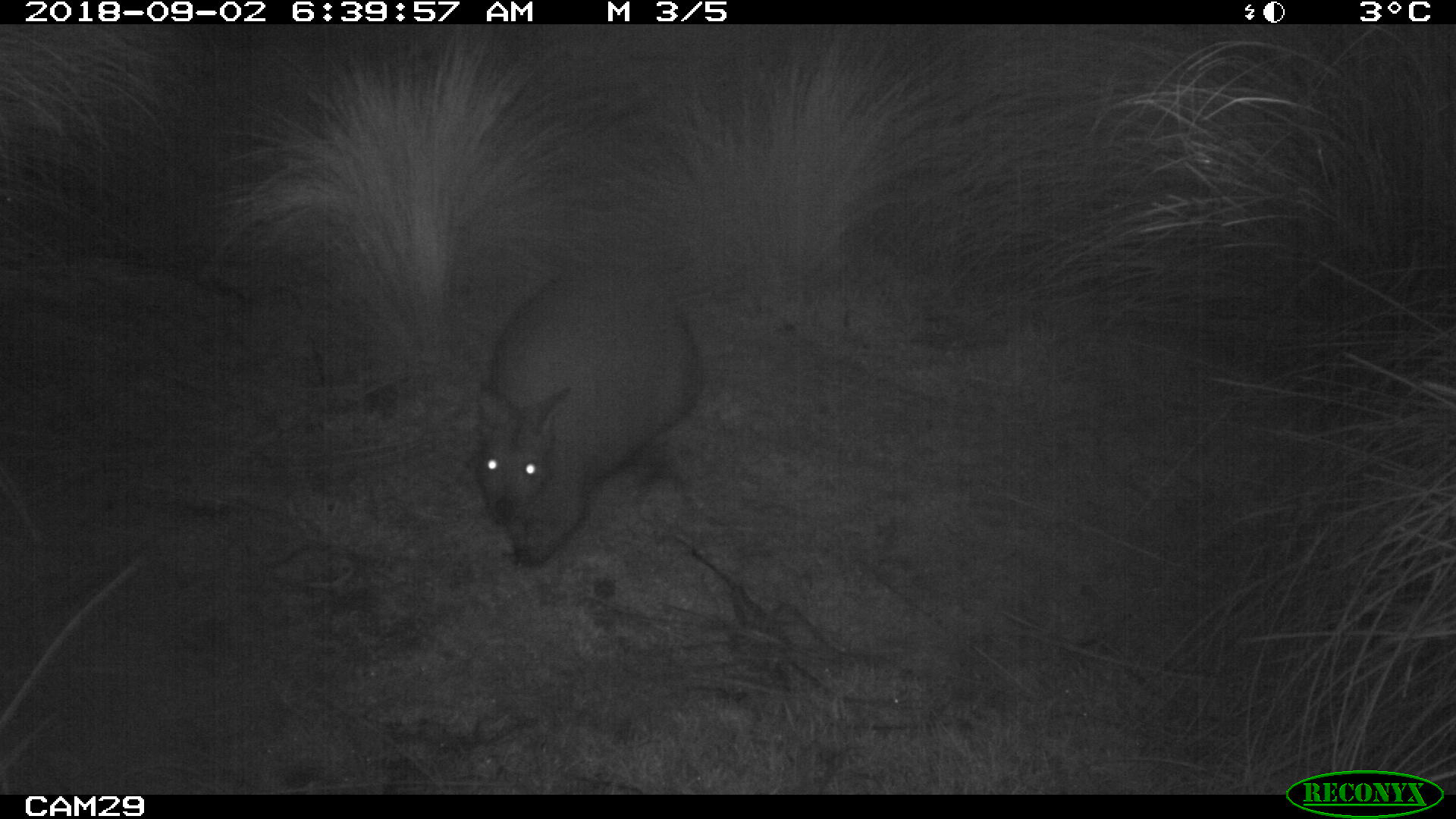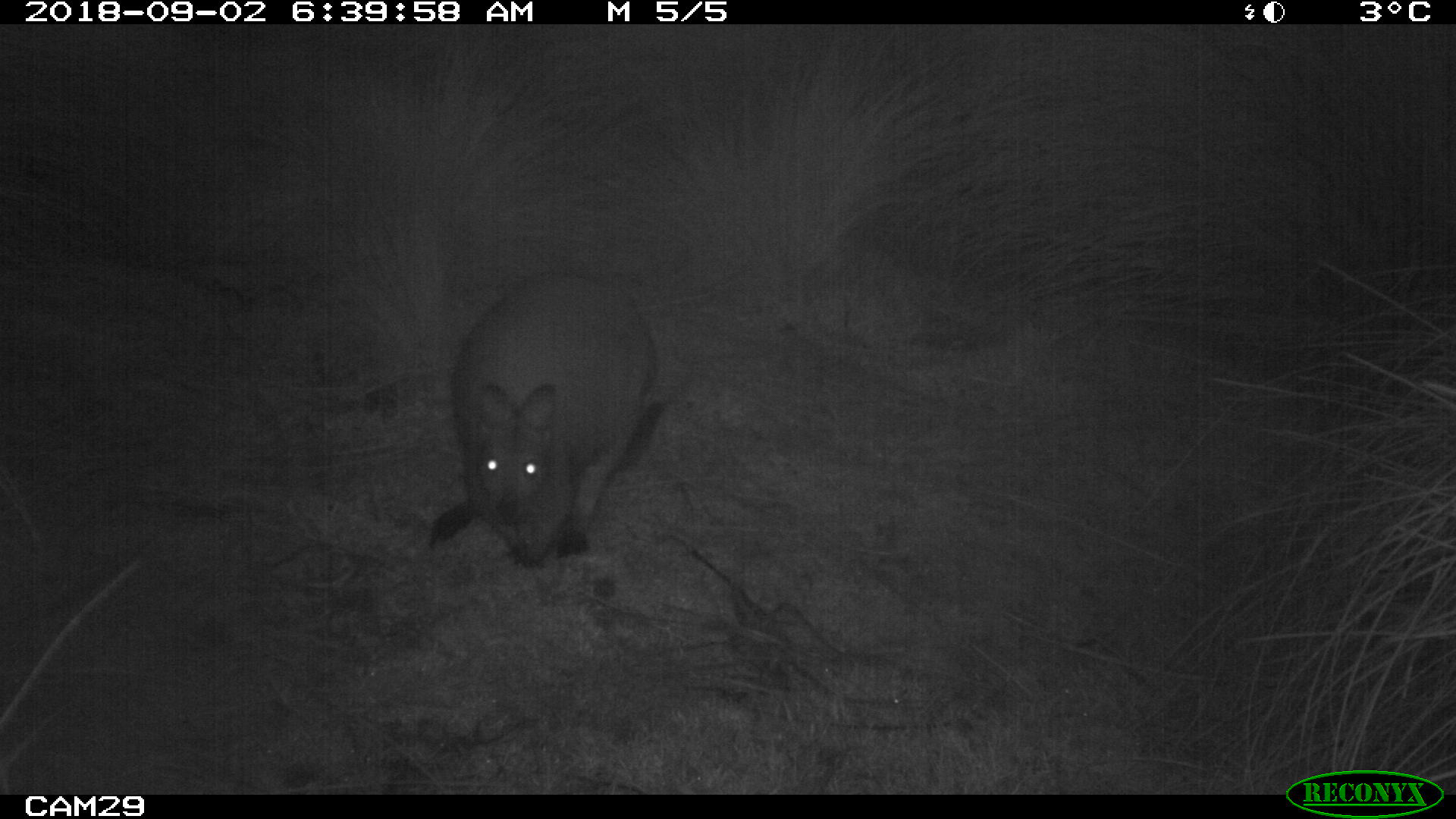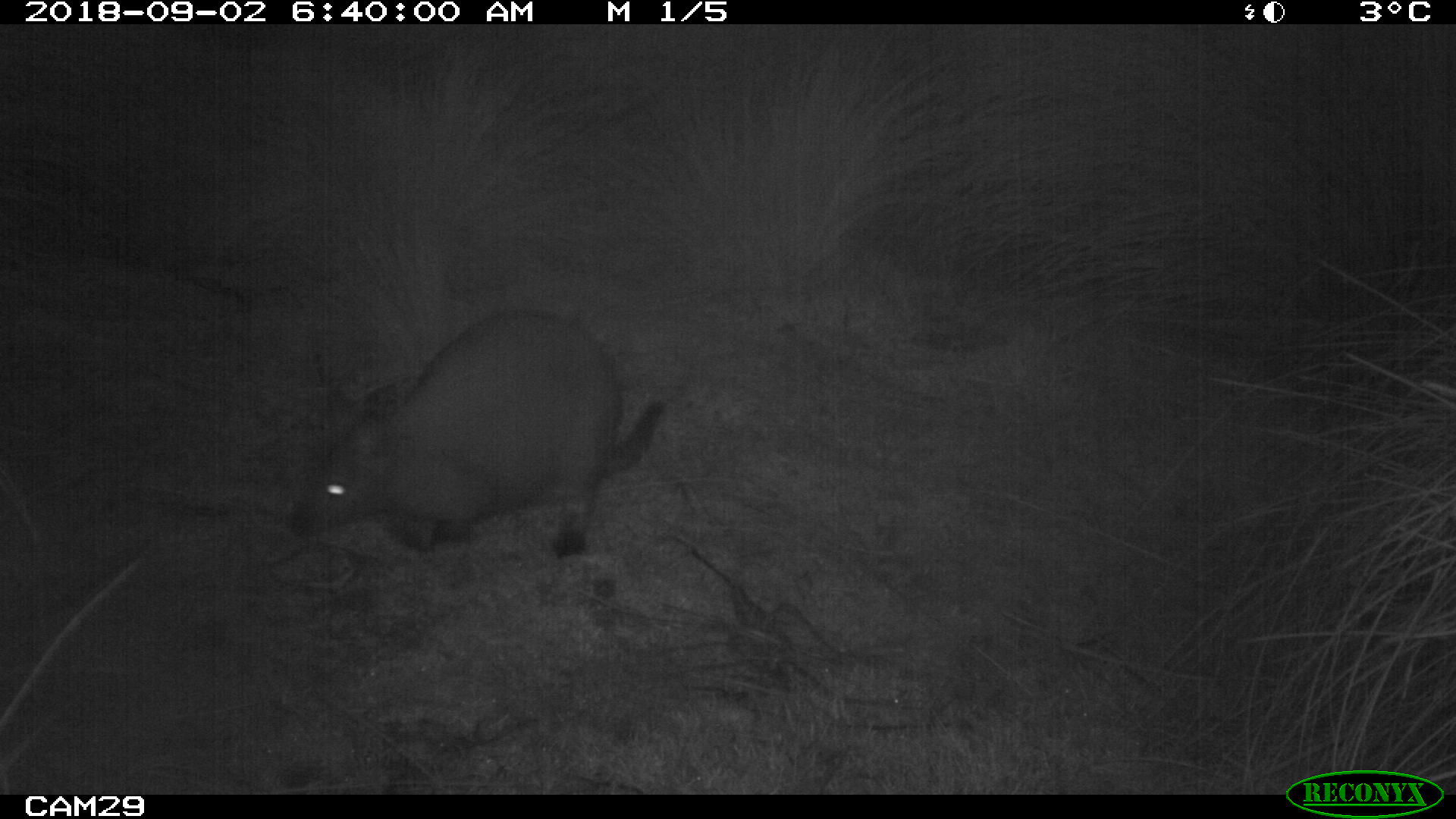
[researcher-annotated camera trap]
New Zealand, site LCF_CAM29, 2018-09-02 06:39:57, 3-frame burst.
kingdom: Animalia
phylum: Chordata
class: Mammalia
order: Diprotodontia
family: Macropodidae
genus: Notamacropus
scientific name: Notamacropus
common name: wallaby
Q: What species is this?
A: Wallaby (Notamacropus).